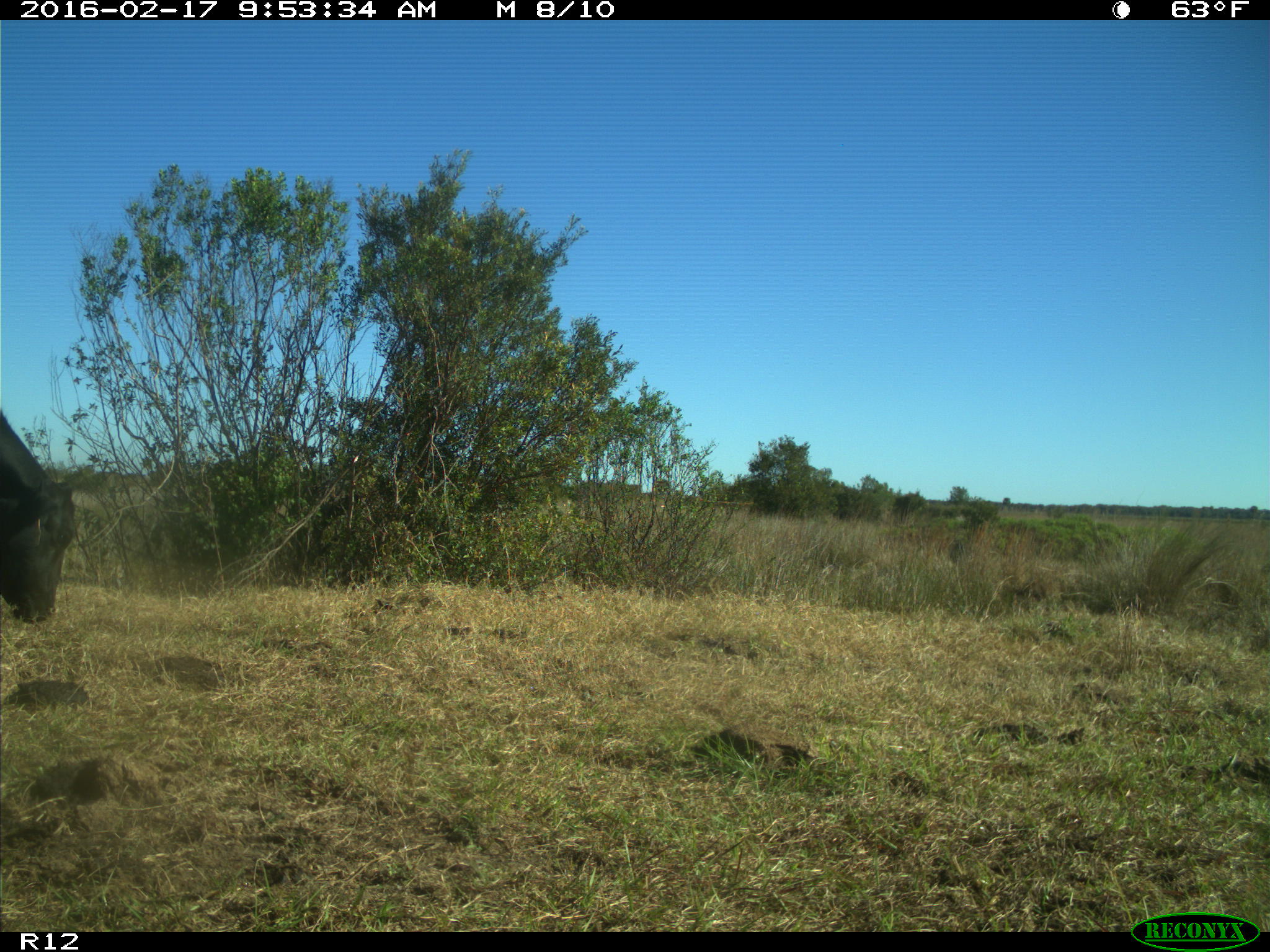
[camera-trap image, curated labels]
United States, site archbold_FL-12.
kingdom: Animalia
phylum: Chordata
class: Mammalia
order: Artiodactyla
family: Bovidae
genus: Bos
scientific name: Bos taurus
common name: domestic cow